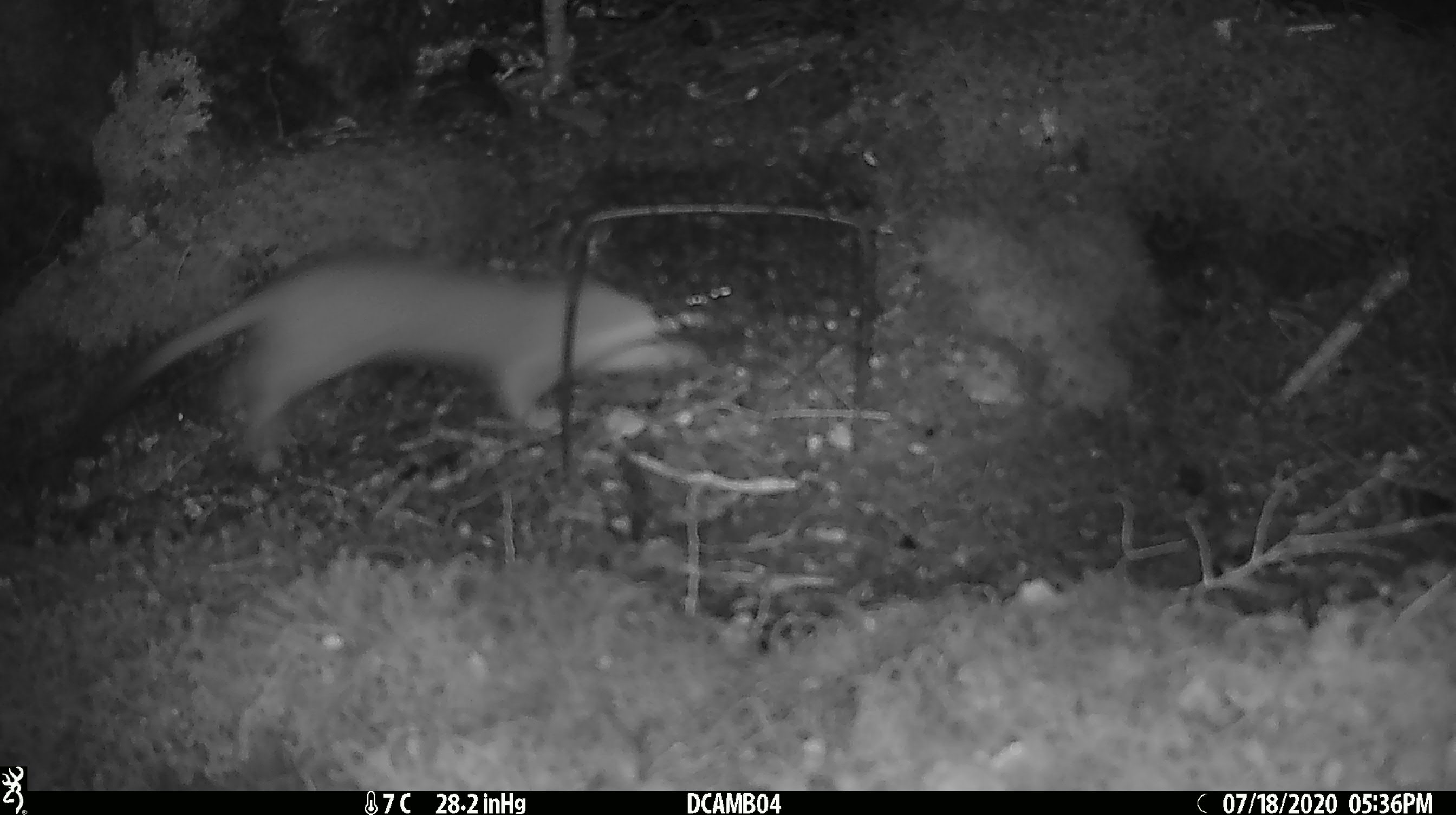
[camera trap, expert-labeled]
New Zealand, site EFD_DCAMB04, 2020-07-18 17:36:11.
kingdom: Animalia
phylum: Chordata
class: Mammalia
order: Carnivora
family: Mustelidae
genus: Mustela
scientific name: Mustela erminea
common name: stoat